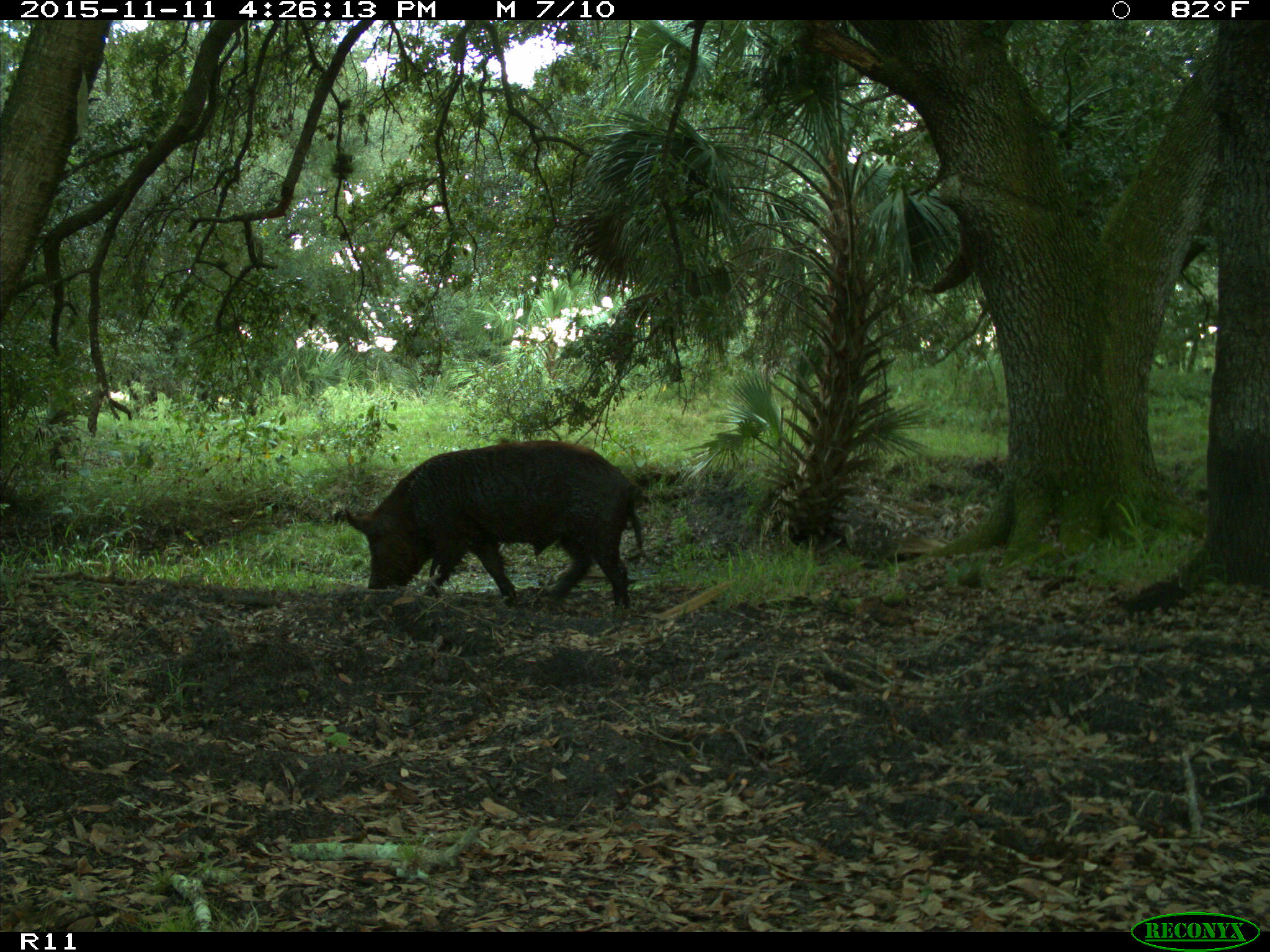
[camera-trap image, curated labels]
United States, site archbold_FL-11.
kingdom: Animalia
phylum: Chordata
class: Mammalia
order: Artiodactyla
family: Suidae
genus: Sus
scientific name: Sus scrofa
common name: wild boar